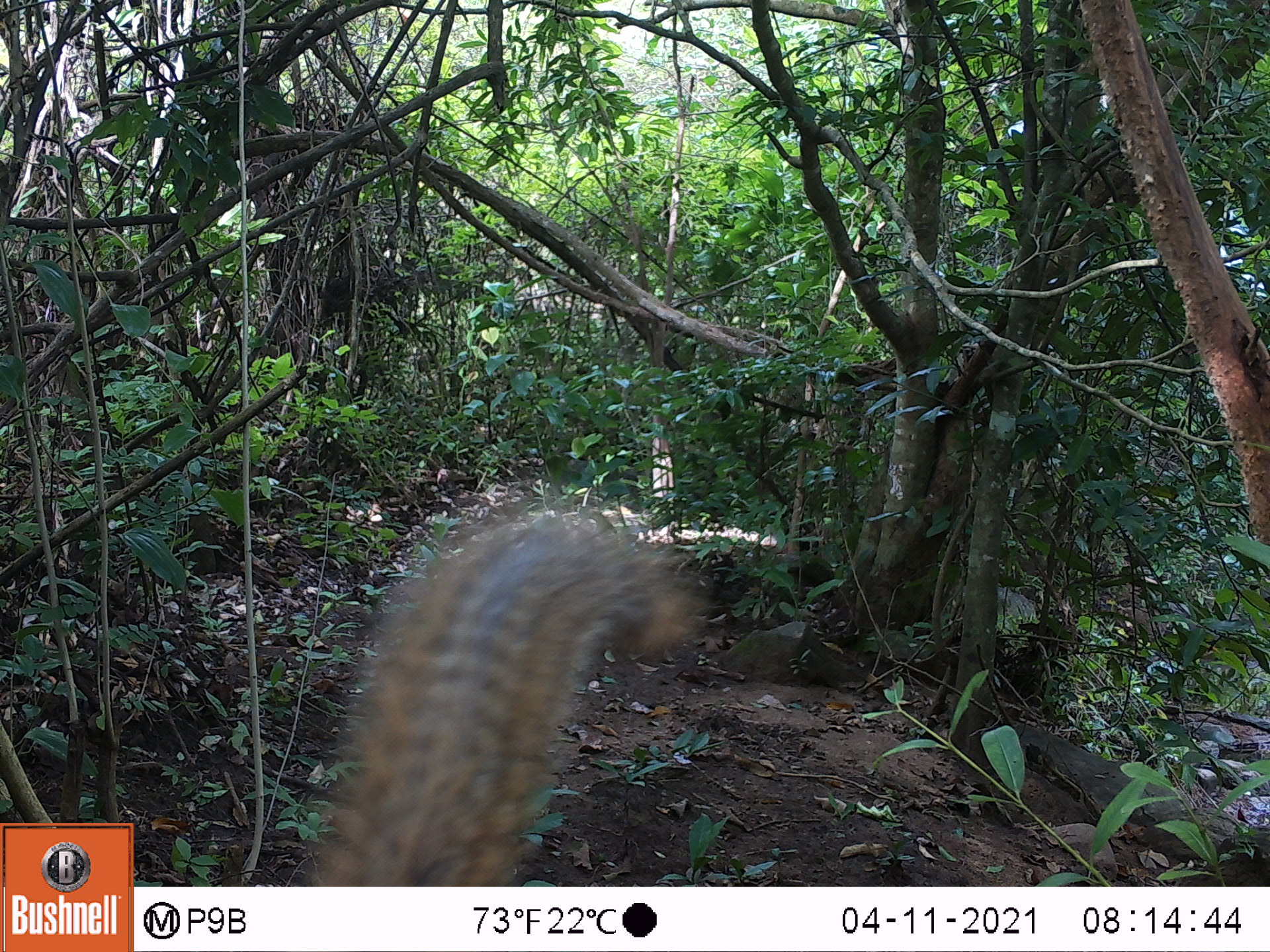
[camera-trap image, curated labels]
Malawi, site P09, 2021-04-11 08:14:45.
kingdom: Animalia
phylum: Chordata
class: Mammalia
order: Rodentia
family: Sciuridae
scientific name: Sciuridae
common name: squirrel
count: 1